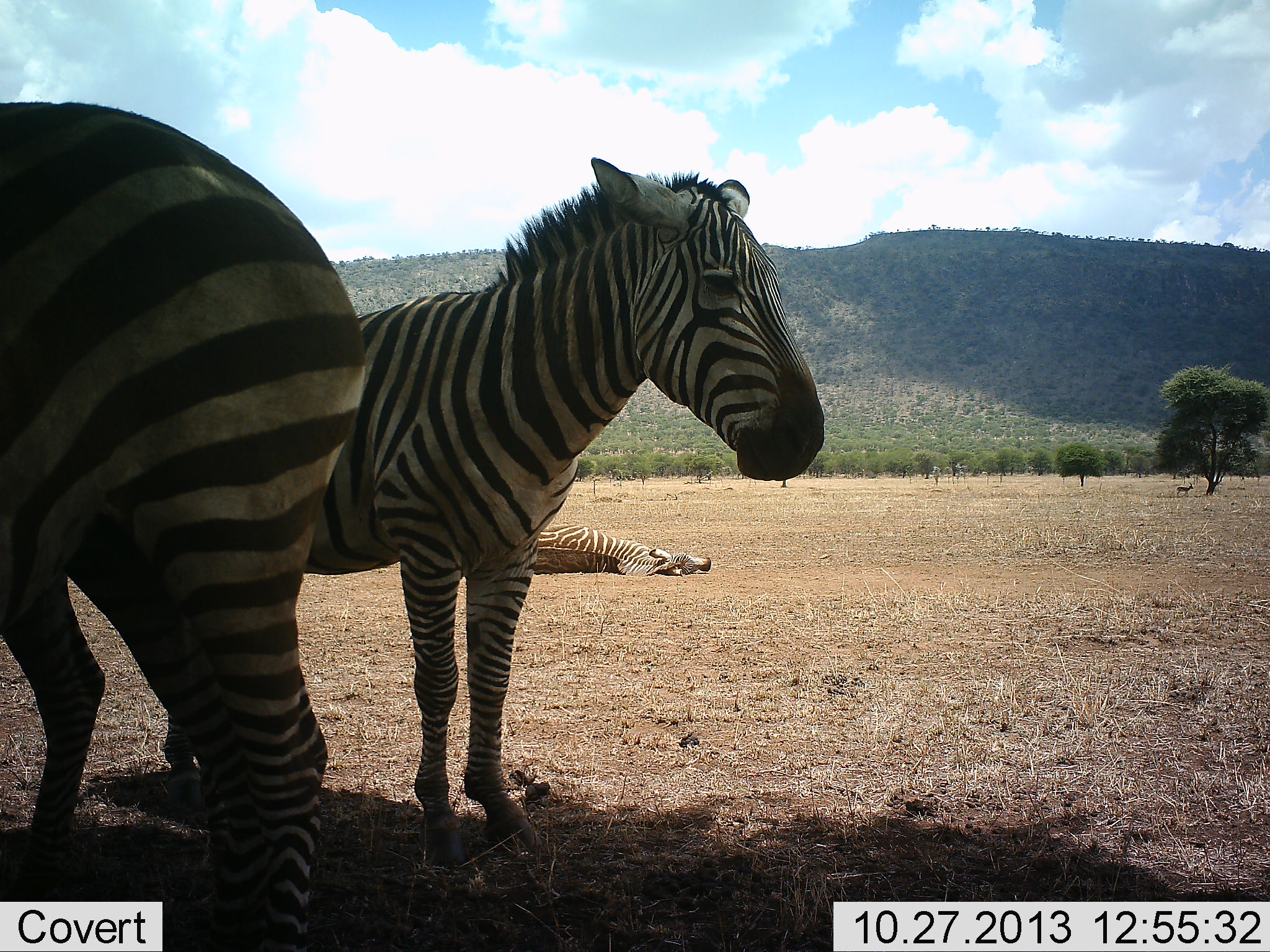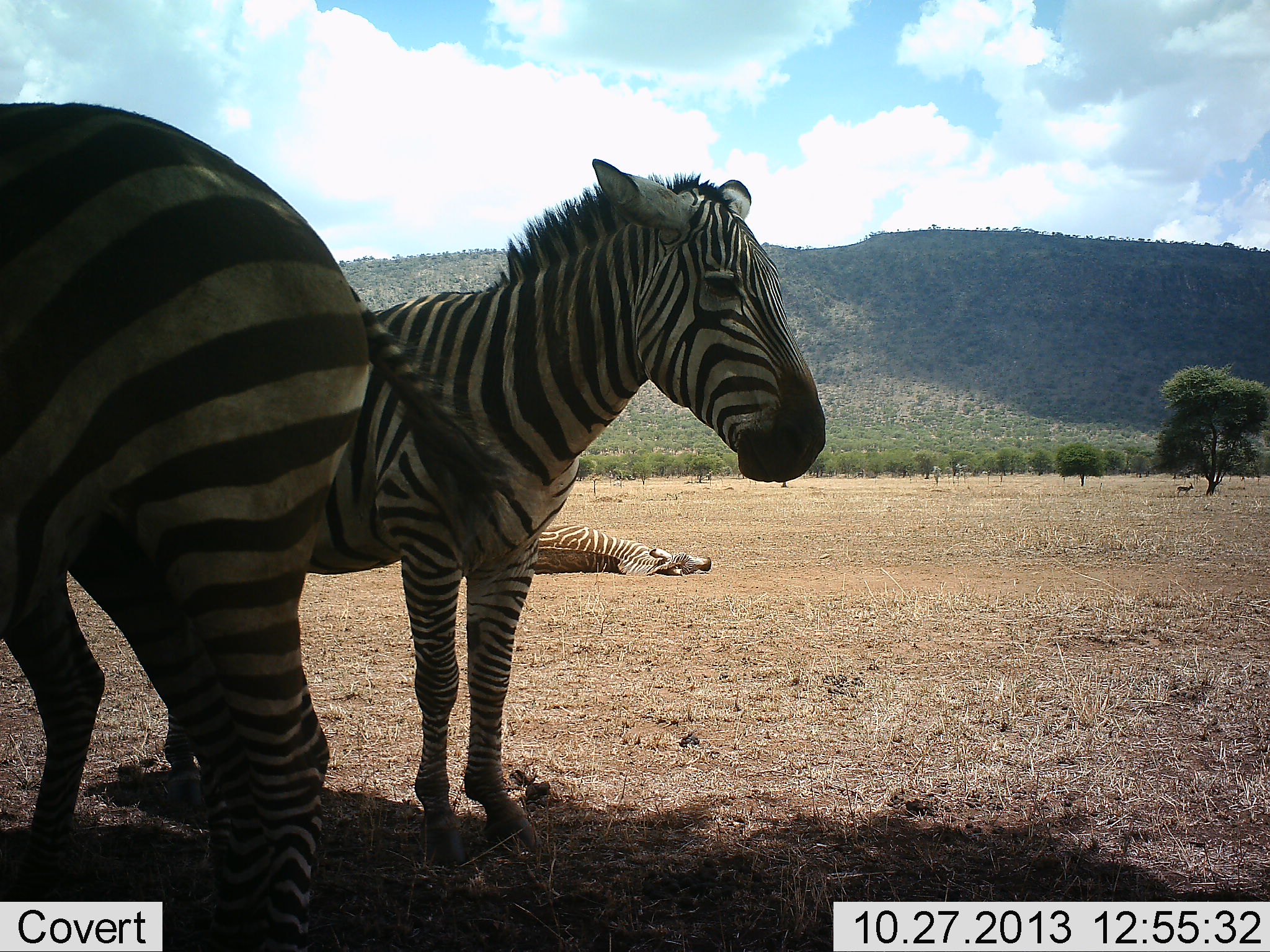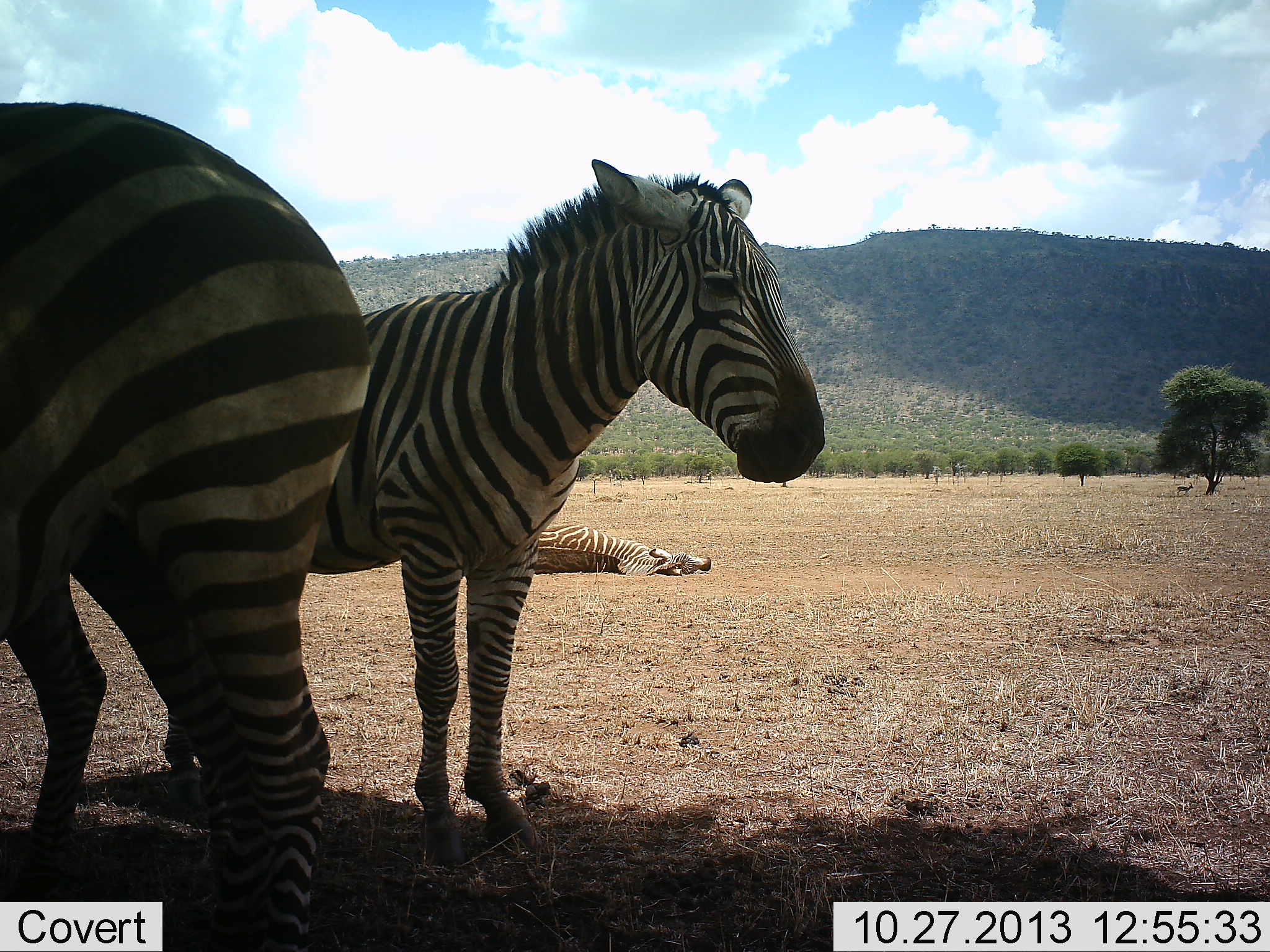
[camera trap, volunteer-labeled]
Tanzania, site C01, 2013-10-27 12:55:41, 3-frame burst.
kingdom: Animalia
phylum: Chordata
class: Mammalia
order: Perissodactyla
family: Equidae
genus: Equus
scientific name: Equus quagga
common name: plains zebra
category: zebra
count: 3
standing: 100%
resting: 93%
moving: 7%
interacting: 0%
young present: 0%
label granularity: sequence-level